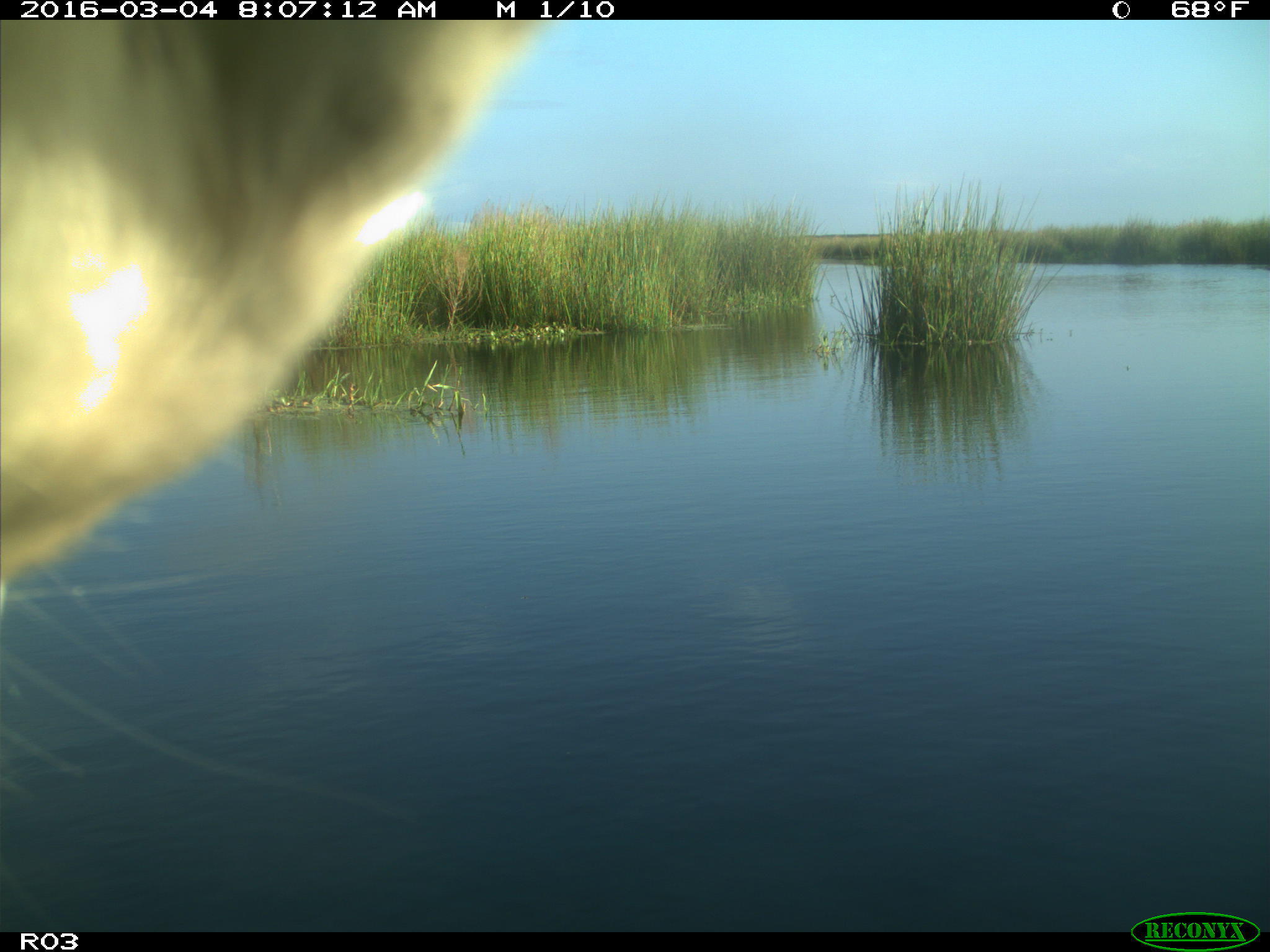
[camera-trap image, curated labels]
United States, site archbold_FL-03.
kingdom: Animalia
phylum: Chordata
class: Mammalia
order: Artiodactyla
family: Bovidae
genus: Bos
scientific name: Bos taurus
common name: domestic cow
Bos taurus (domestic cow).